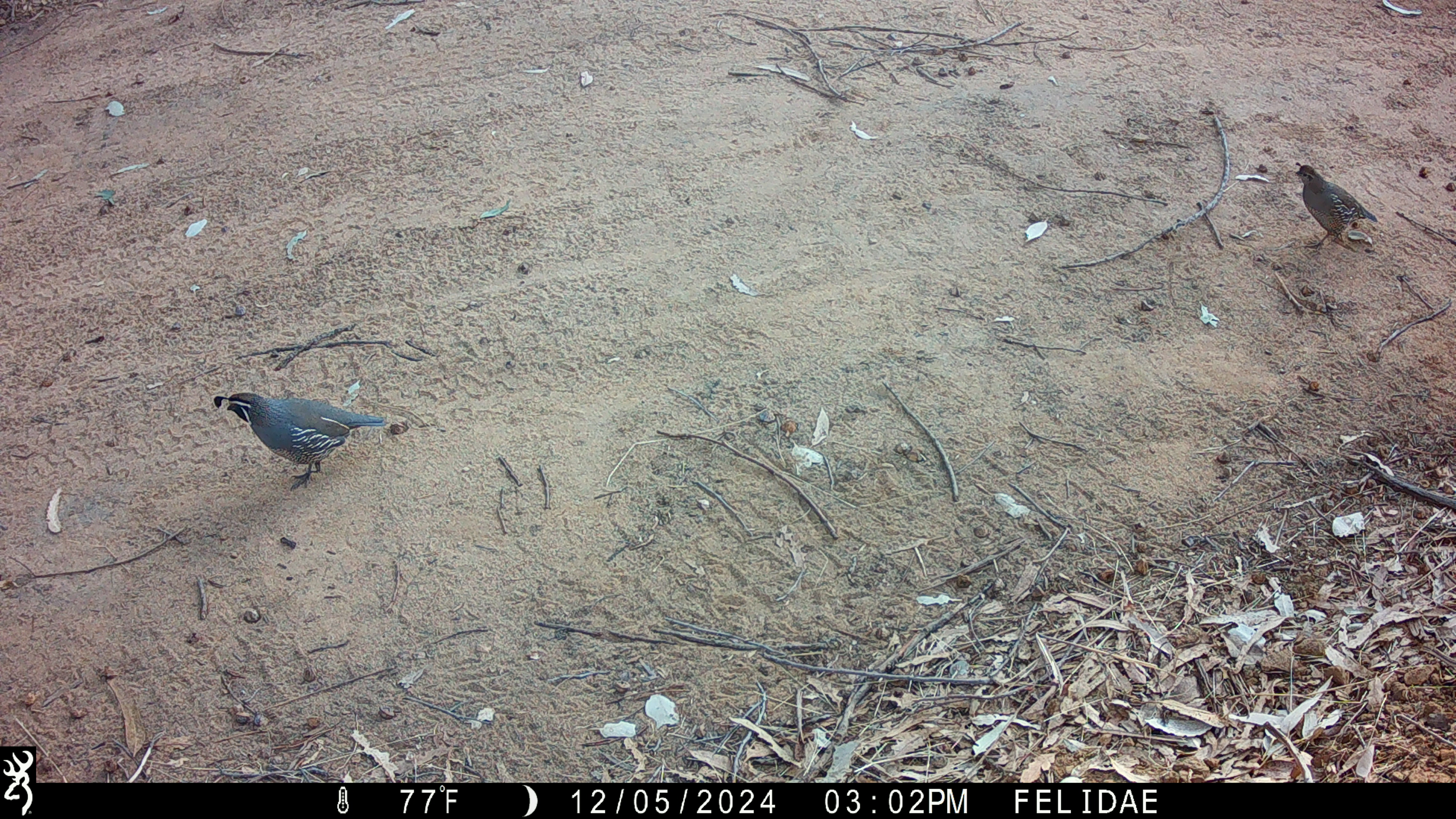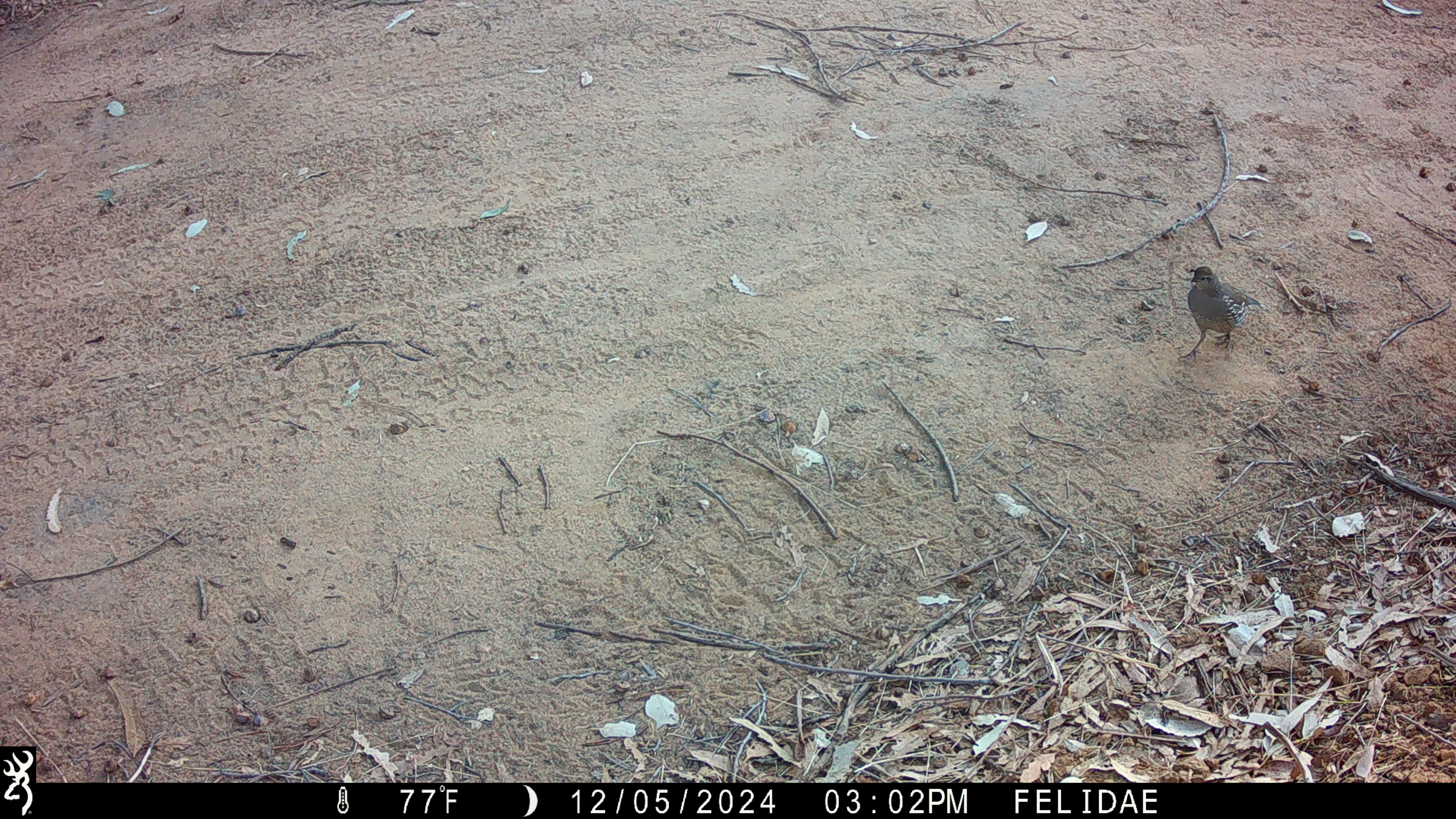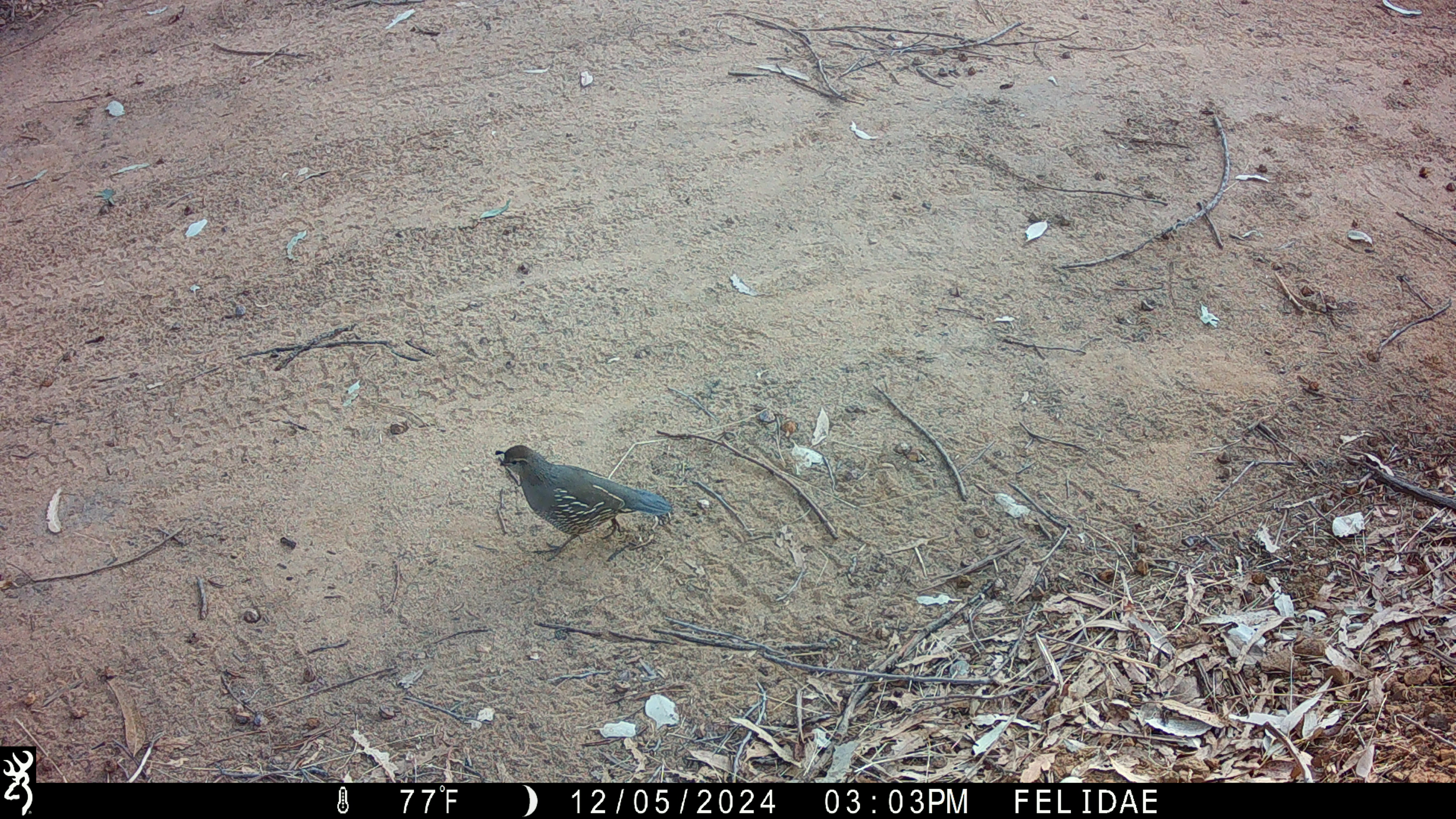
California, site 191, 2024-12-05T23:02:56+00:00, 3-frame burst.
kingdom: Animalia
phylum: Chordata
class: Aves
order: Galliformes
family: Odontophoridae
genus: Callipepla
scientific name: Callipepla californica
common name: california quail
California quail (Callipepla californica).